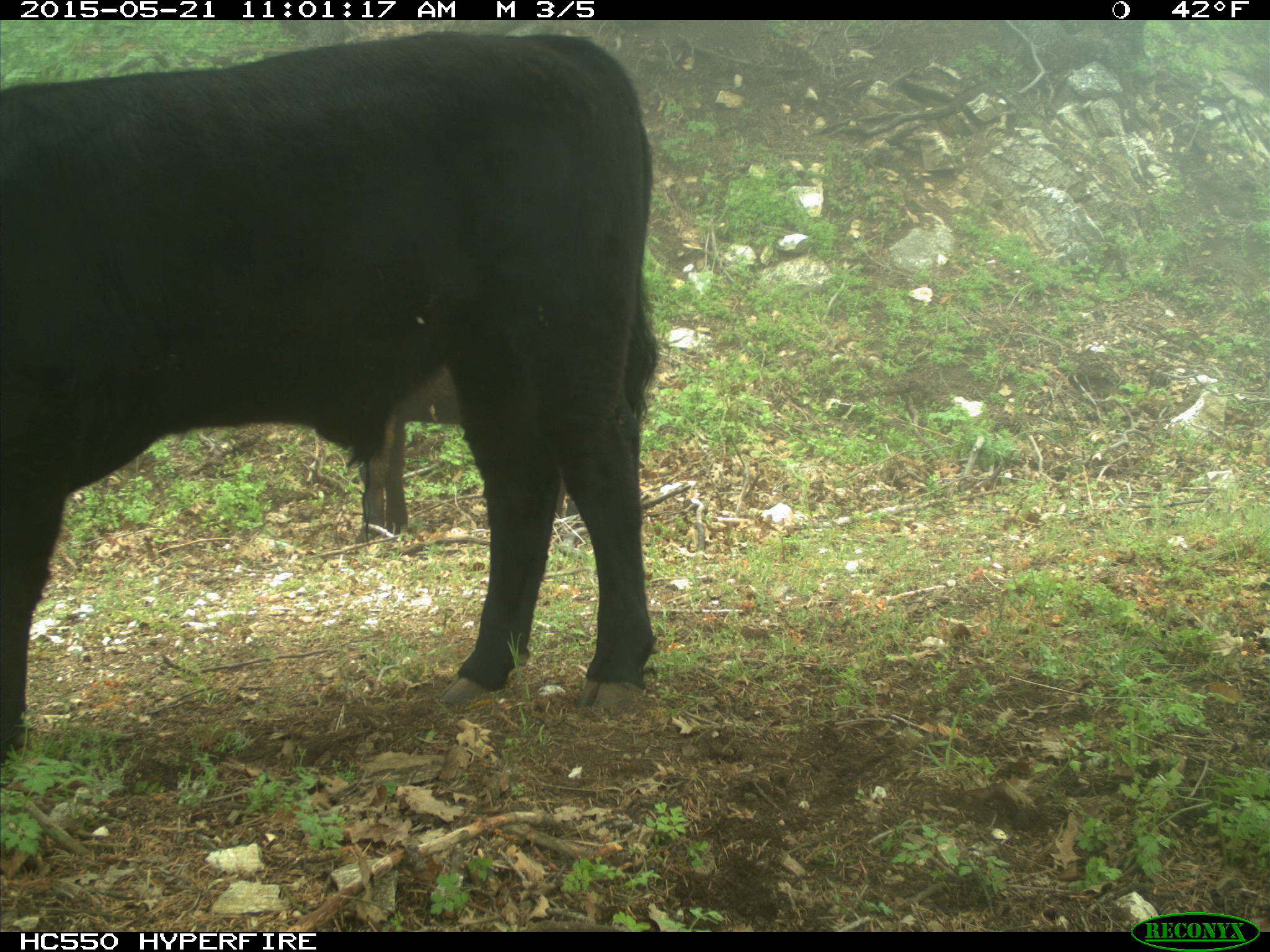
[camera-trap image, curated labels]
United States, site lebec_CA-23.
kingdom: Animalia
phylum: Chordata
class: Mammalia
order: Artiodactyla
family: Bovidae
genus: Bos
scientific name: Bos taurus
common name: domestic cow